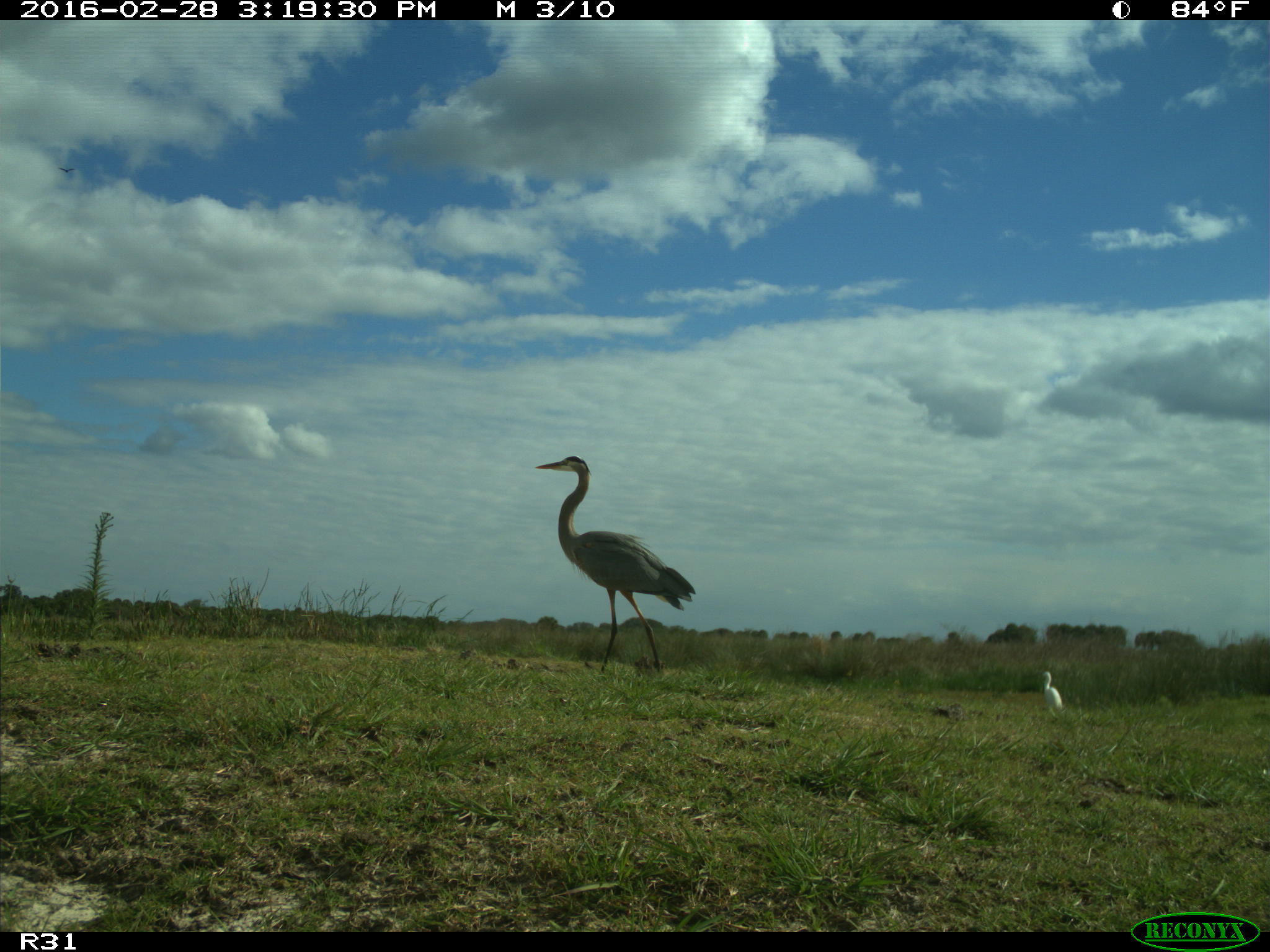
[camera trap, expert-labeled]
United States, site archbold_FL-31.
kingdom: Animalia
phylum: Chordata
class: Aves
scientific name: Aves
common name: birds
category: unidentified bird